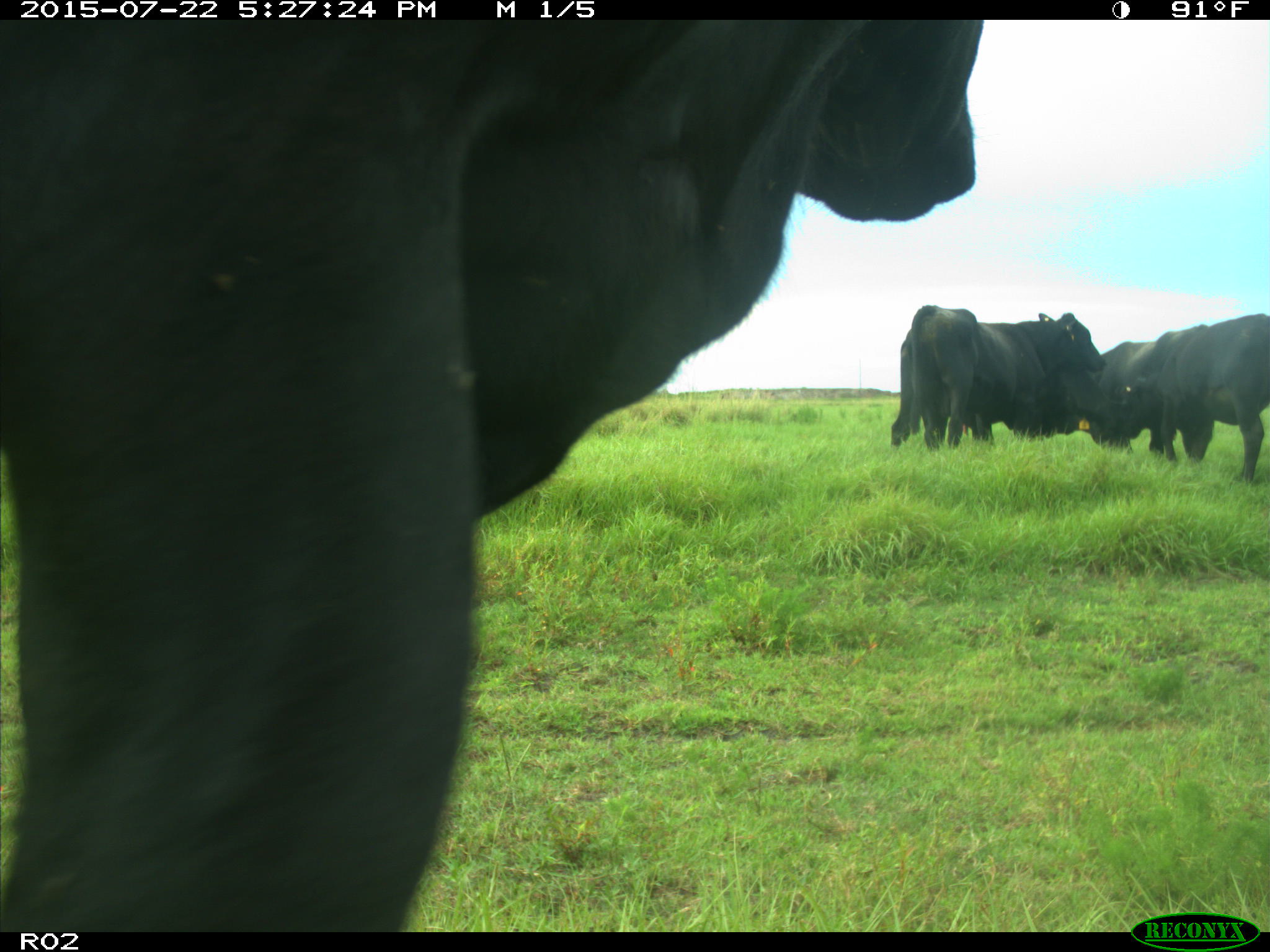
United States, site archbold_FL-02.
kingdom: Animalia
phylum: Chordata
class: Mammalia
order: Artiodactyla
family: Bovidae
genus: Bos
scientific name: Bos taurus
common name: domestic cow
Bos taurus (domestic cow).